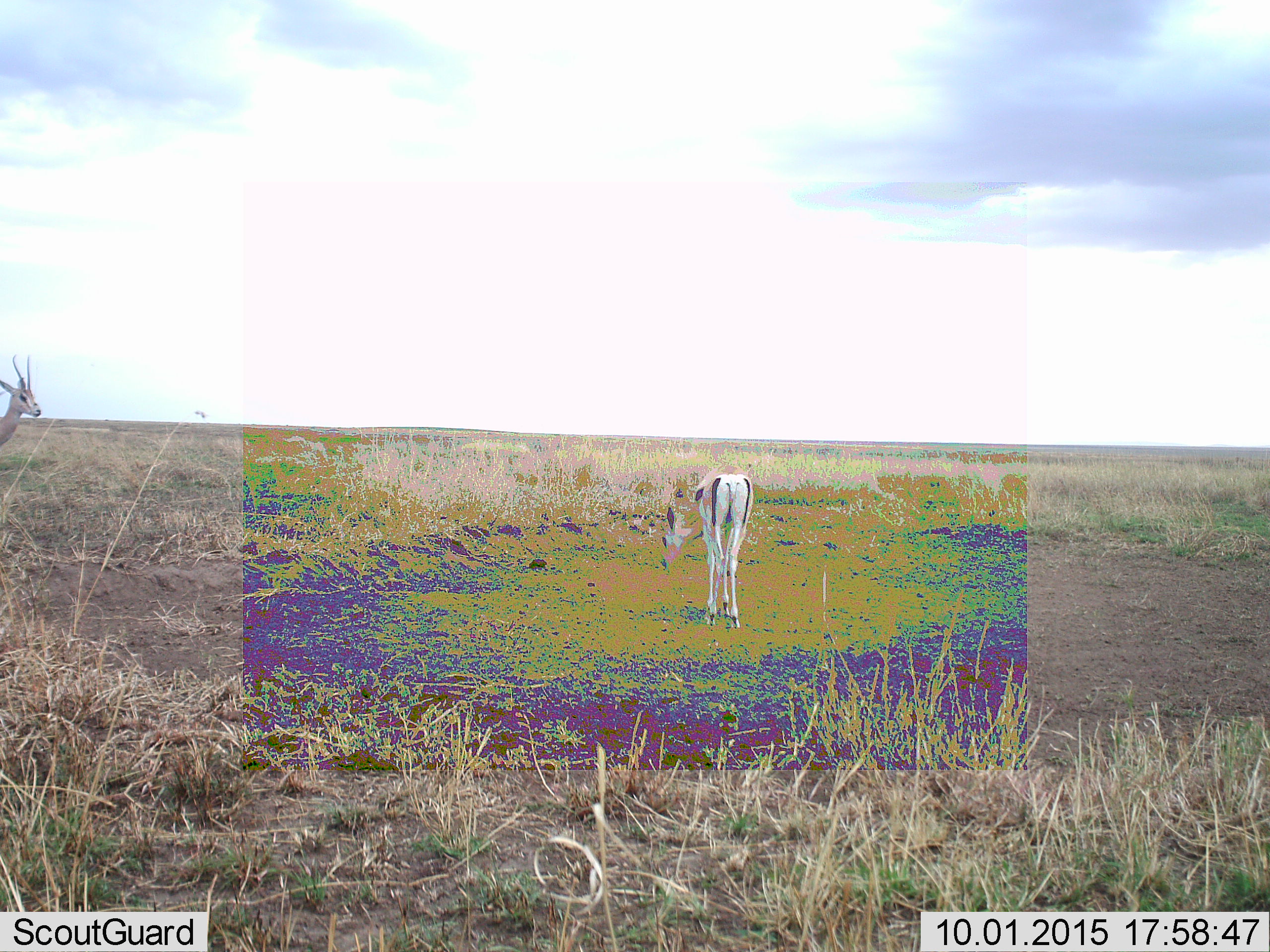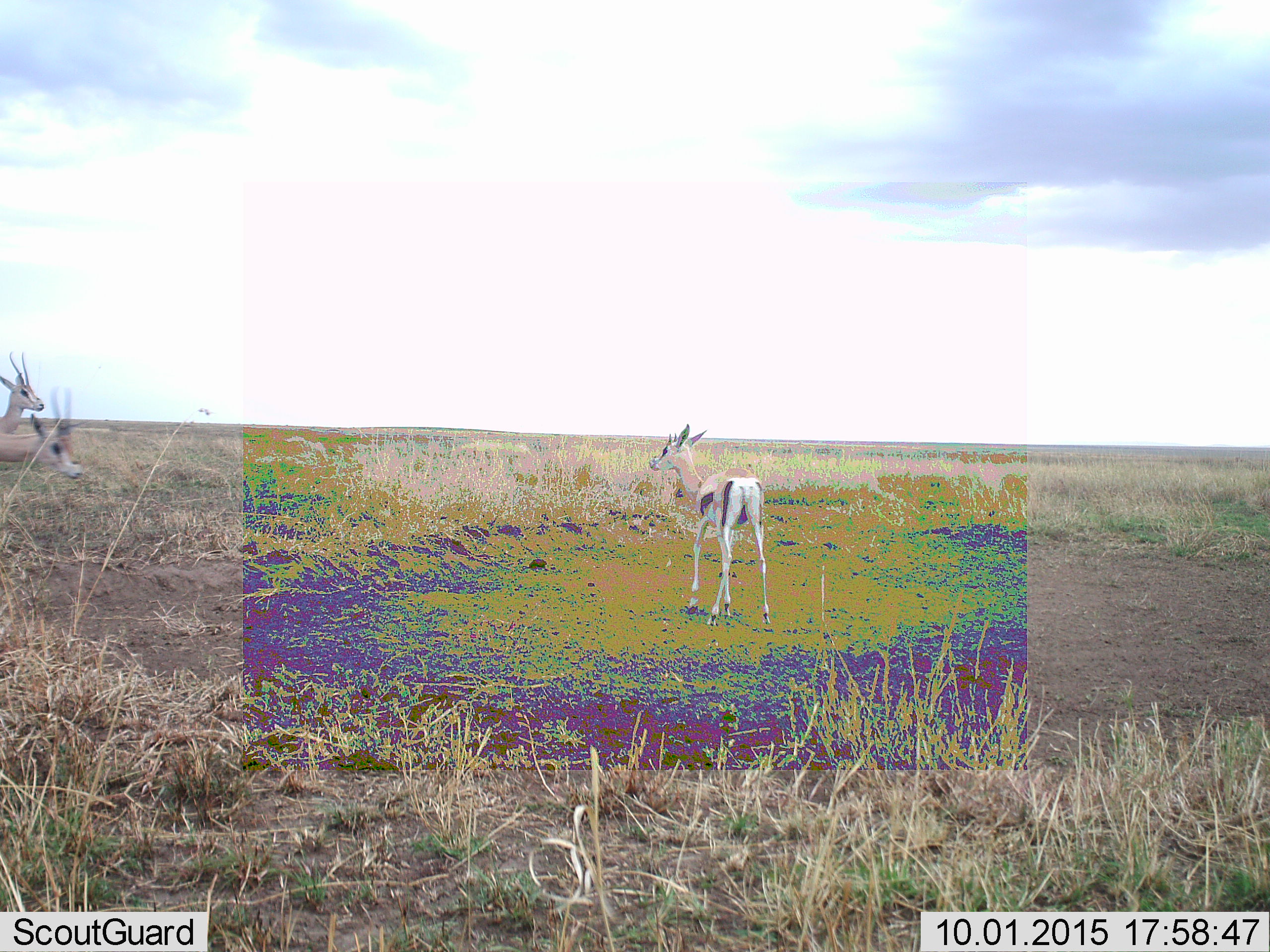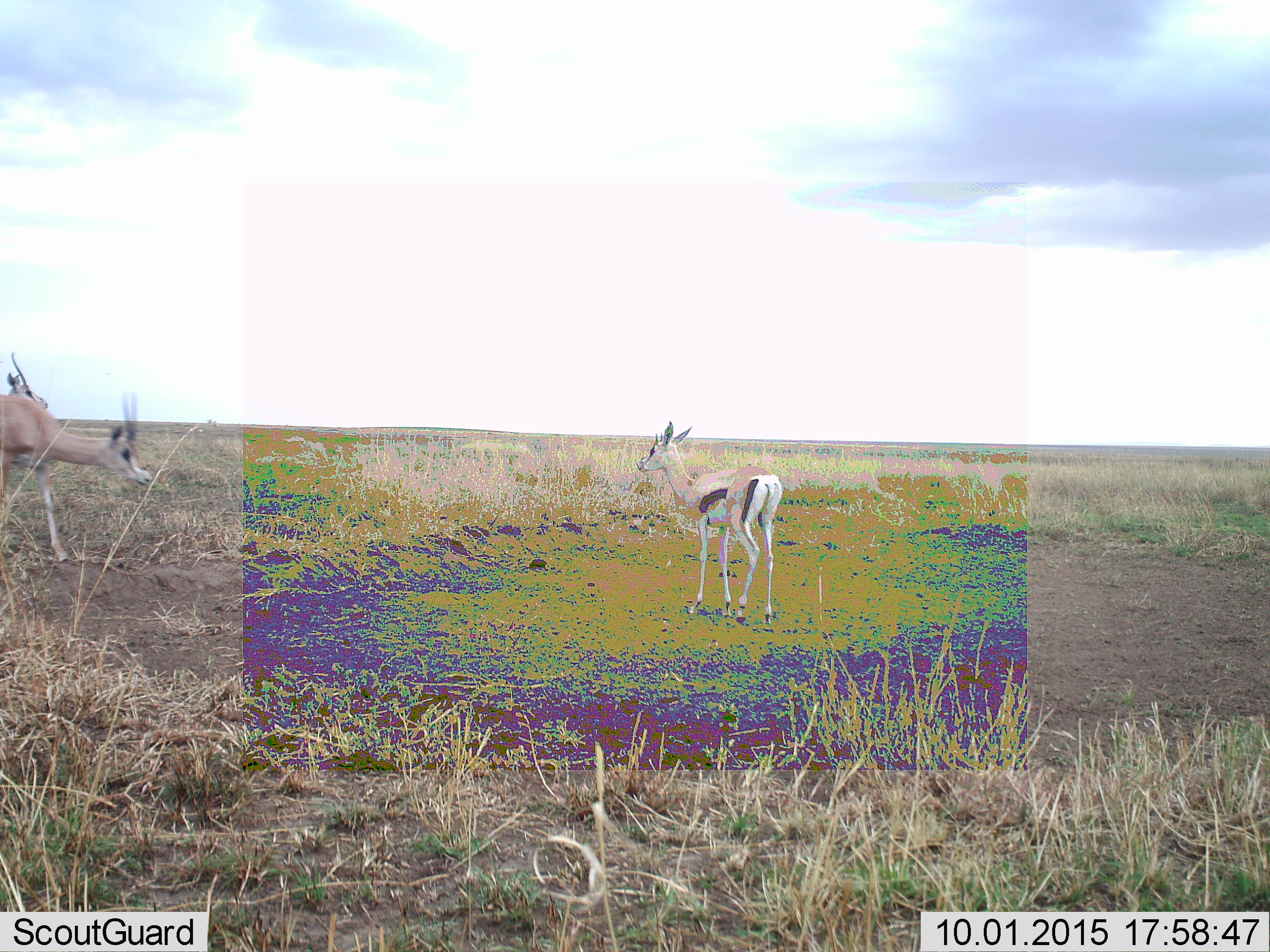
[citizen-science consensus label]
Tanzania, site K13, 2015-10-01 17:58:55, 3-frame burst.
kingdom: Animalia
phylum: Chordata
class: Mammalia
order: Artiodactyla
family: Bovidae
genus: Eudorcas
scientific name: Eudorcas thomsonii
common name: thomson's gazelle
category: gazellethomsons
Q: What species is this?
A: Gazellethomsons (thomson's gazelle) (Eudorcas thomsonii).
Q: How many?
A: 3.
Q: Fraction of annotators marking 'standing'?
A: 40%.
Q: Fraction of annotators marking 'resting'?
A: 0%.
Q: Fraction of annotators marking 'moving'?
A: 60%.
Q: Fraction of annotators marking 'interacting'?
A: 0%.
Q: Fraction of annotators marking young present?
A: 0%.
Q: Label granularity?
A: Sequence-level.